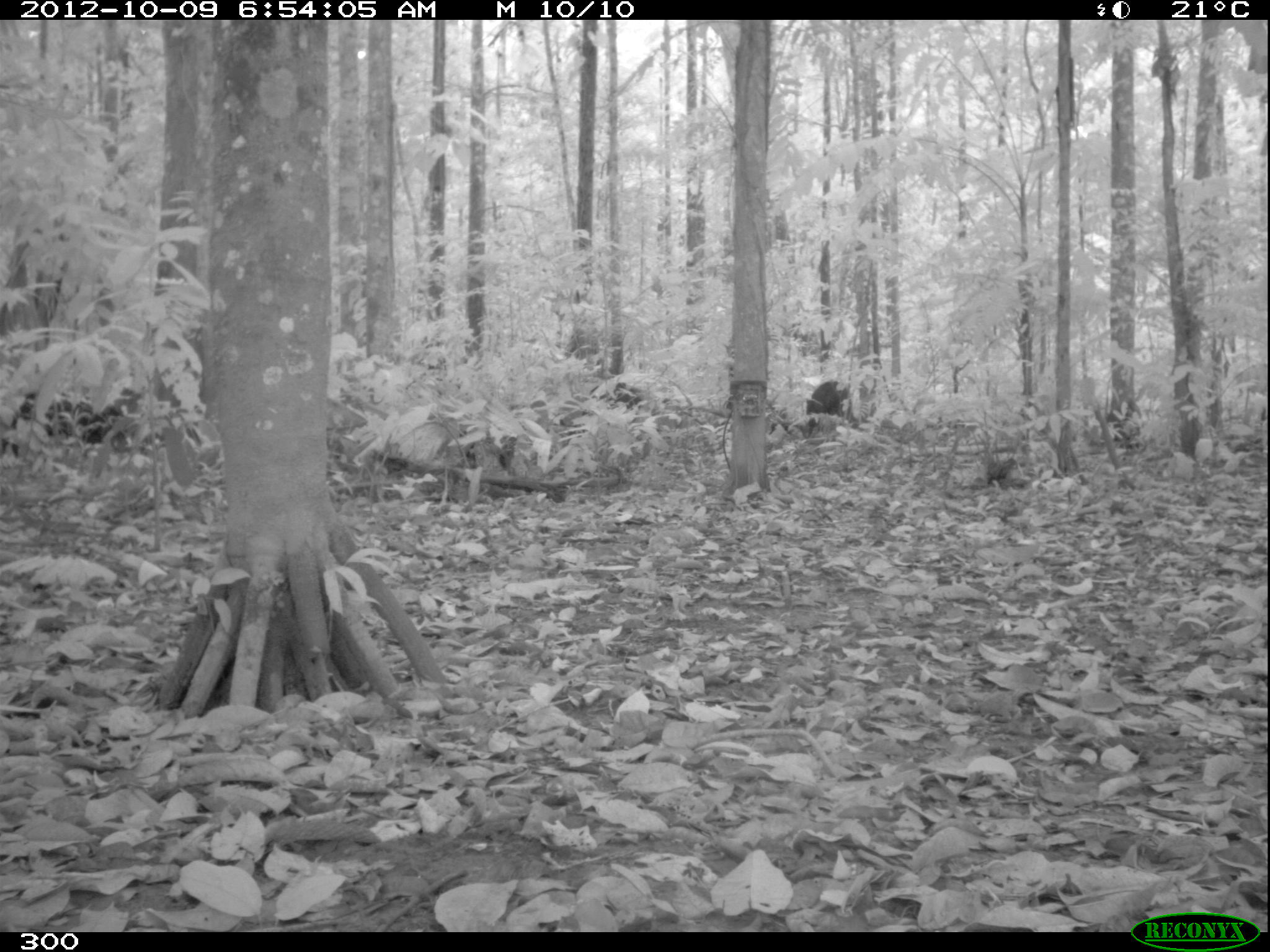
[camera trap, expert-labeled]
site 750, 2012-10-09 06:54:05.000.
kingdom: Animalia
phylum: Chordata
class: Mammalia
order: Artiodactyla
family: Tayassuidae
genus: Tayassu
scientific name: Tayassu pecari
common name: white-lipped peccary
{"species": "Tayassu pecari (white-lipped peccary)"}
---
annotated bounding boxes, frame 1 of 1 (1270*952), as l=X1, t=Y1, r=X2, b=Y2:
tayassu pecari: l=12, t=389, r=125, b=458; l=804, t=380, r=849, b=438; l=459, t=430, r=518, b=474; l=582, t=380, r=642, b=421